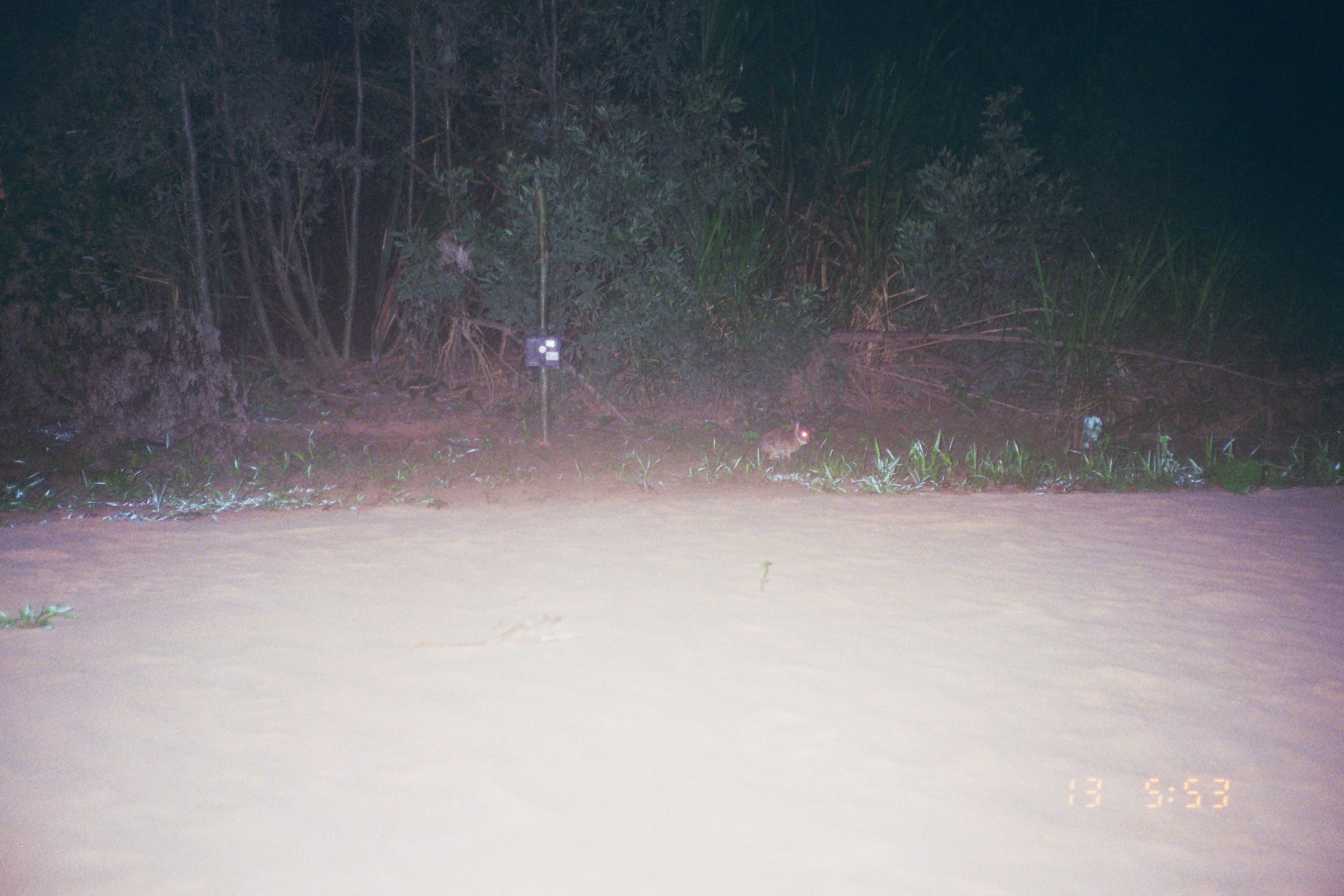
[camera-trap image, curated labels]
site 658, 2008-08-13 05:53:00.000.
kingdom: Animalia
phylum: Chordata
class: Mammalia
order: Lagomorpha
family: Leporidae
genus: Sylvilagus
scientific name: Sylvilagus brasiliensis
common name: tapeti